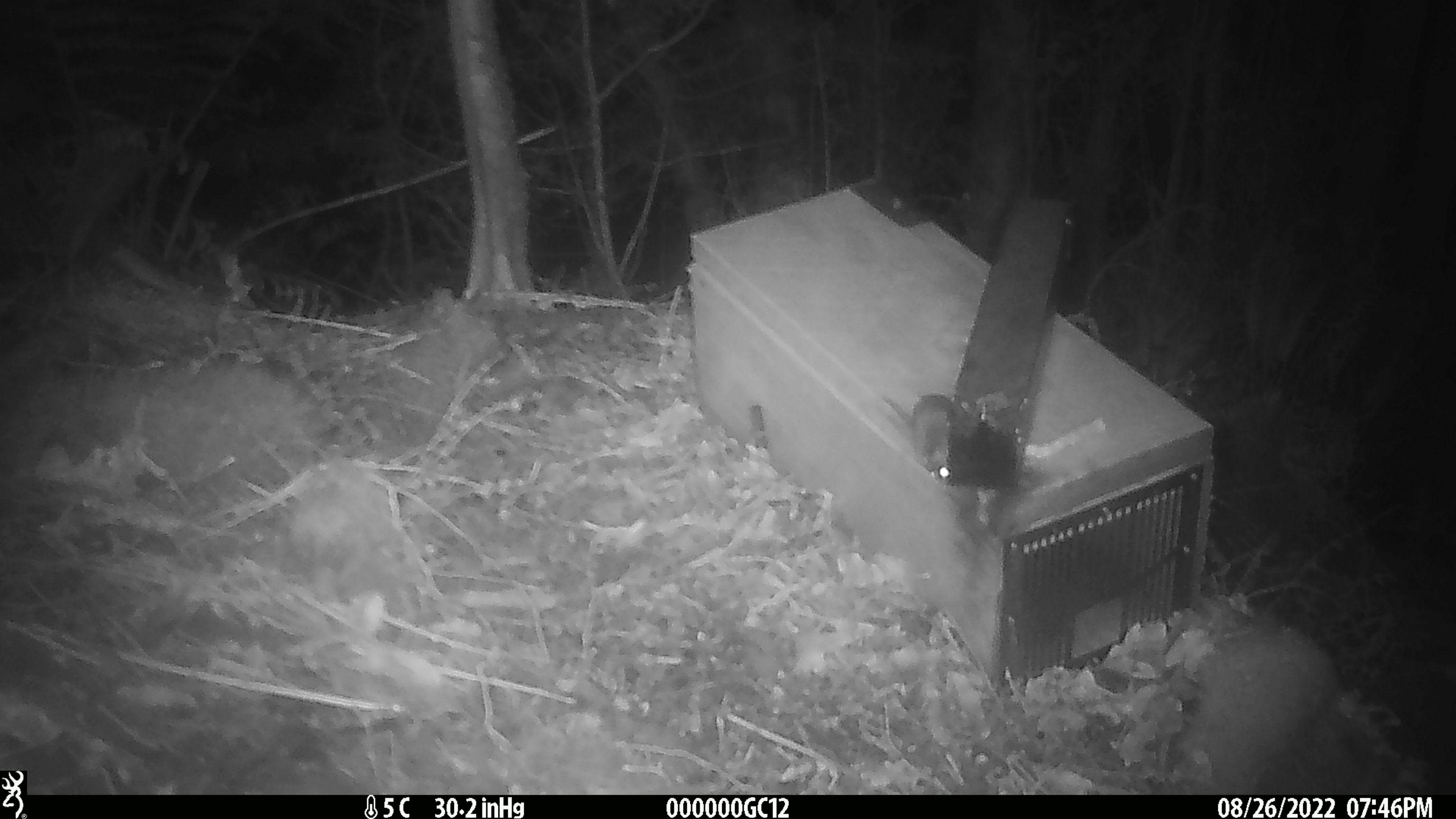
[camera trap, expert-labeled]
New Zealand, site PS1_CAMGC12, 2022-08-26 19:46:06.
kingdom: Animalia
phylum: Chordata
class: Mammalia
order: Rodentia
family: Muridae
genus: Mus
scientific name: Mus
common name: mouse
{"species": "mouse (Mus)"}